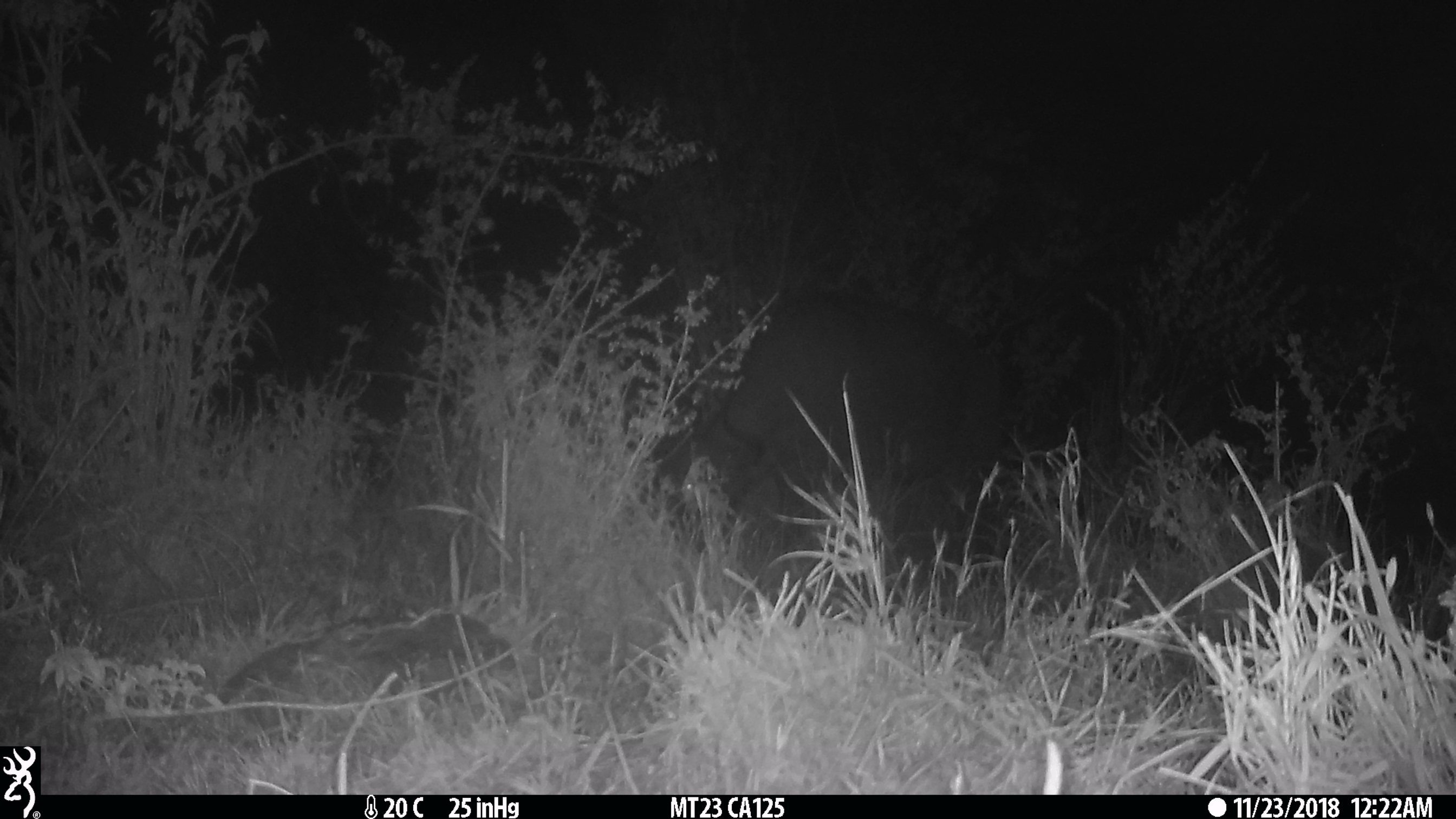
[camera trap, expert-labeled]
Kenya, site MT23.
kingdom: Animalia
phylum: Chordata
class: Mammalia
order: Artiodactyla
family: Bovidae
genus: Syncerus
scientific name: Syncerus caffer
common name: buffalo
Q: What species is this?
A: Buffalo (Syncerus caffer).